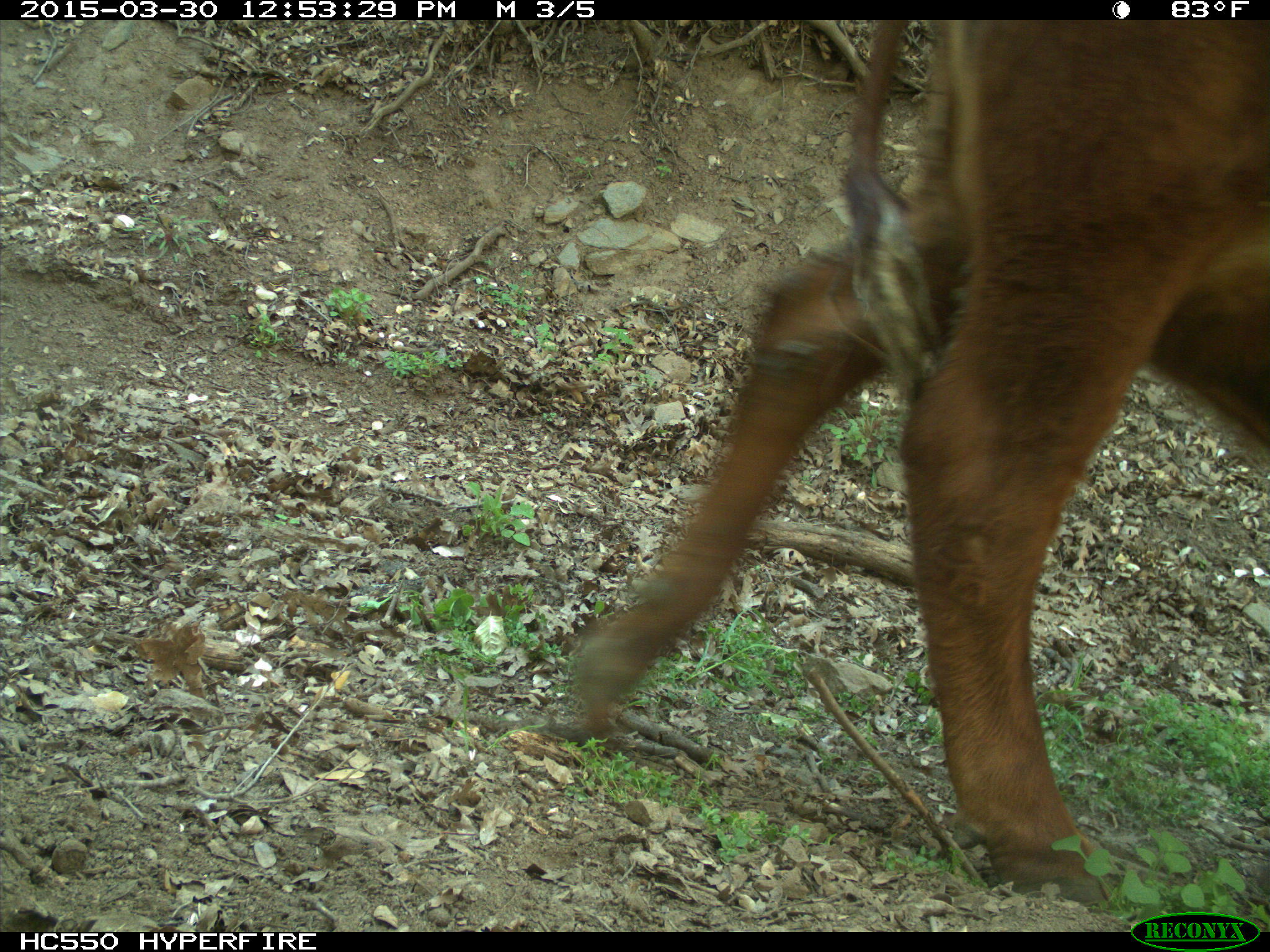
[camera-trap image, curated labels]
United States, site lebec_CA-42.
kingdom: Animalia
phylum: Chordata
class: Mammalia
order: Artiodactyla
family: Bovidae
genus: Bos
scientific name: Bos taurus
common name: domestic cow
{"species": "Bos taurus (domestic cow)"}